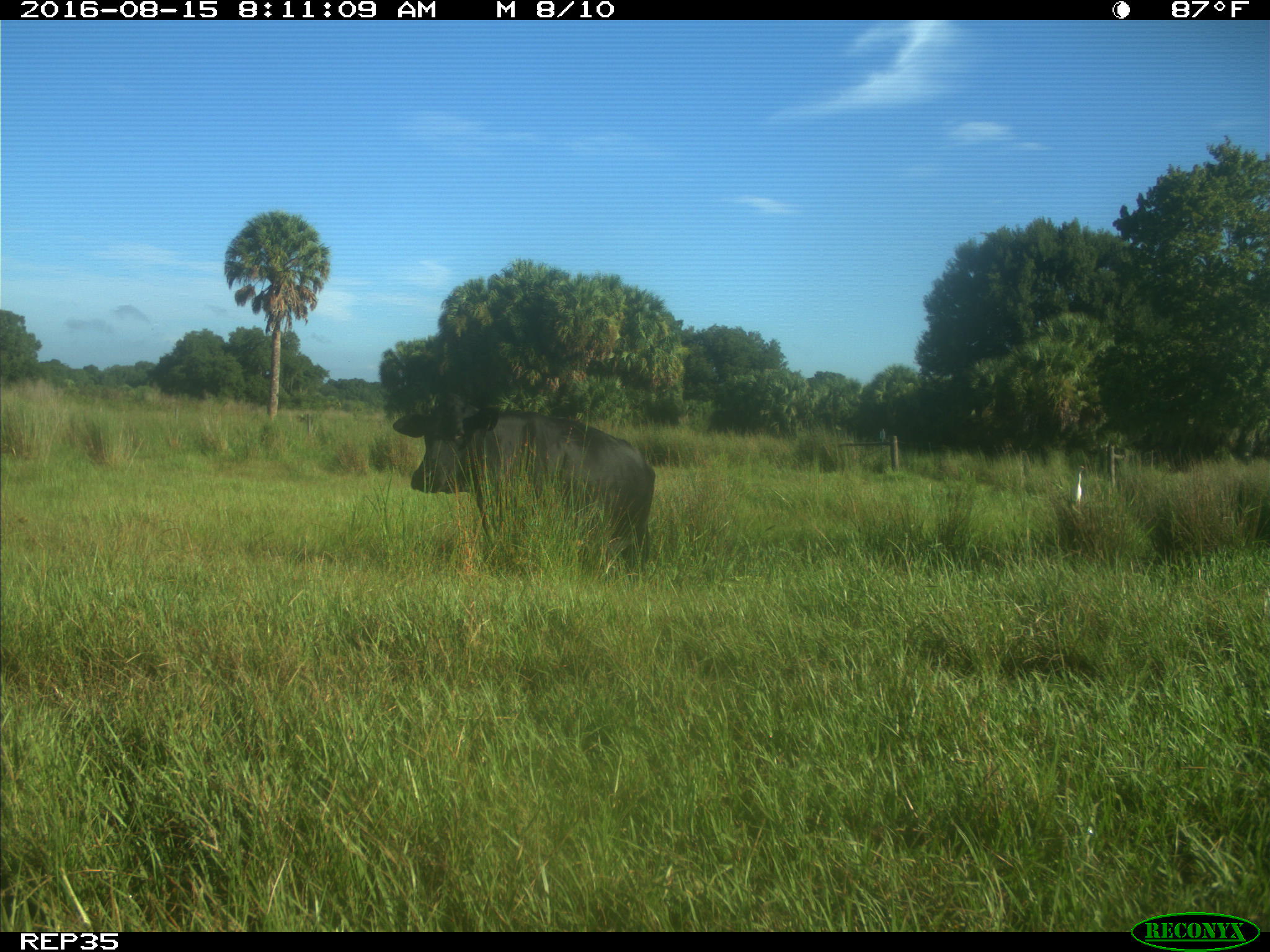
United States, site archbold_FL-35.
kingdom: Animalia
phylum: Chordata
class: Mammalia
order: Artiodactyla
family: Bovidae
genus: Bos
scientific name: Bos taurus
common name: domestic cow